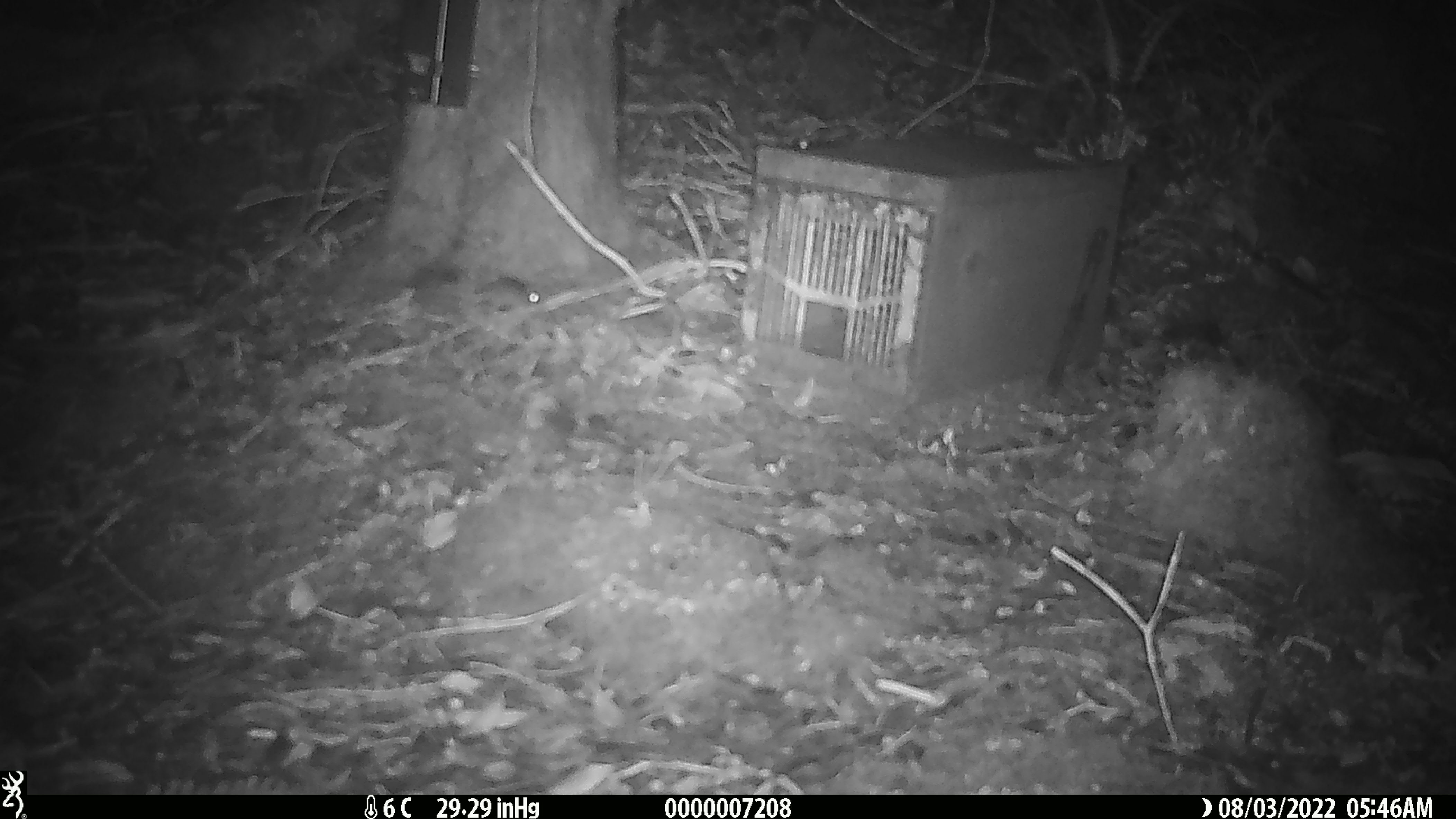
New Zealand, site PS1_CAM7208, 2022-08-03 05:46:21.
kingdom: Animalia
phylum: Chordata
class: Mammalia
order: Rodentia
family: Muridae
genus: Mus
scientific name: Mus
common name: mouse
Mouse (Mus).